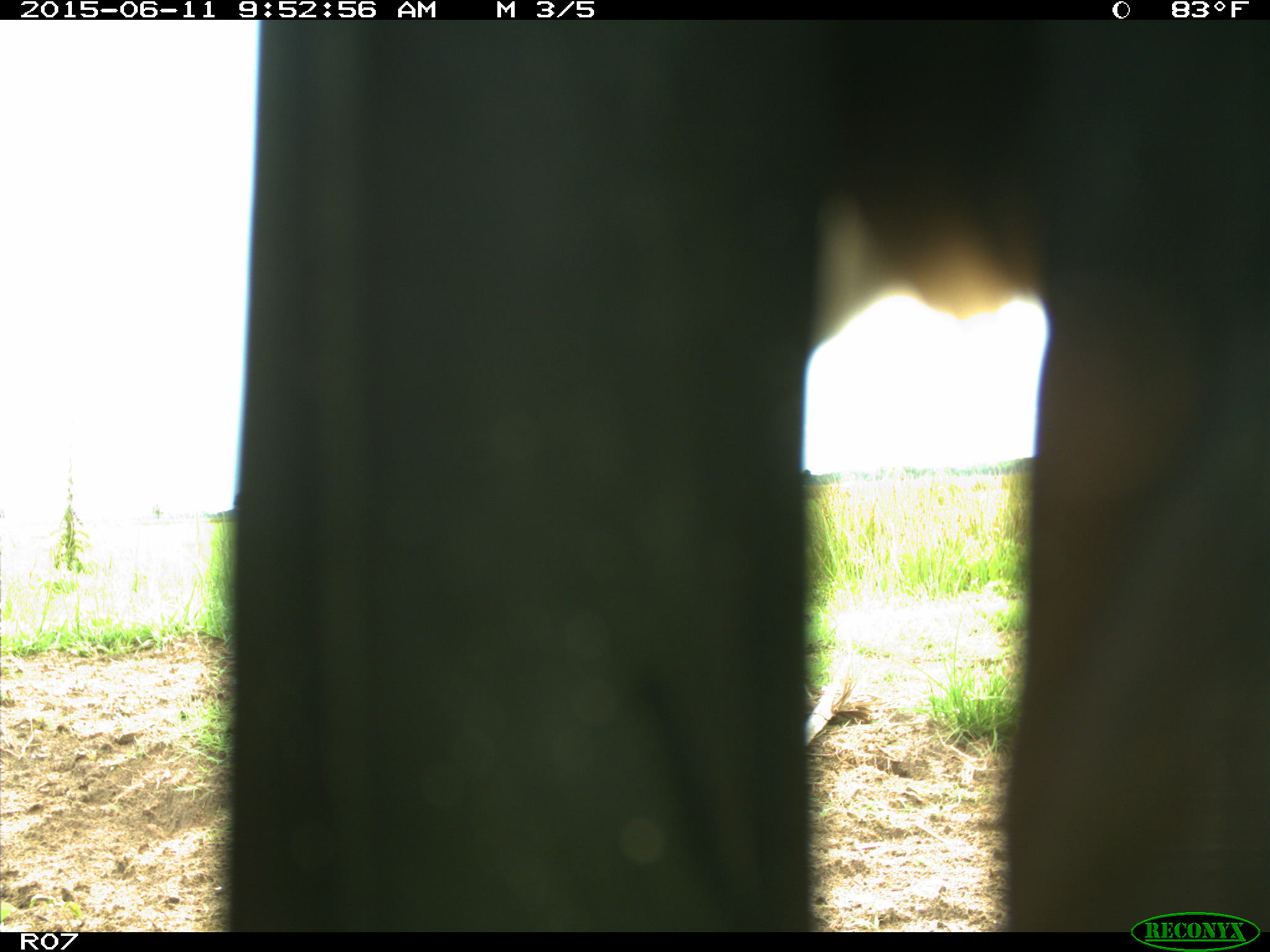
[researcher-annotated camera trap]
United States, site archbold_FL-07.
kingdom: Animalia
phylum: Chordata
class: Mammalia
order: Artiodactyla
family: Bovidae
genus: Bos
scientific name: Bos taurus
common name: domestic cow